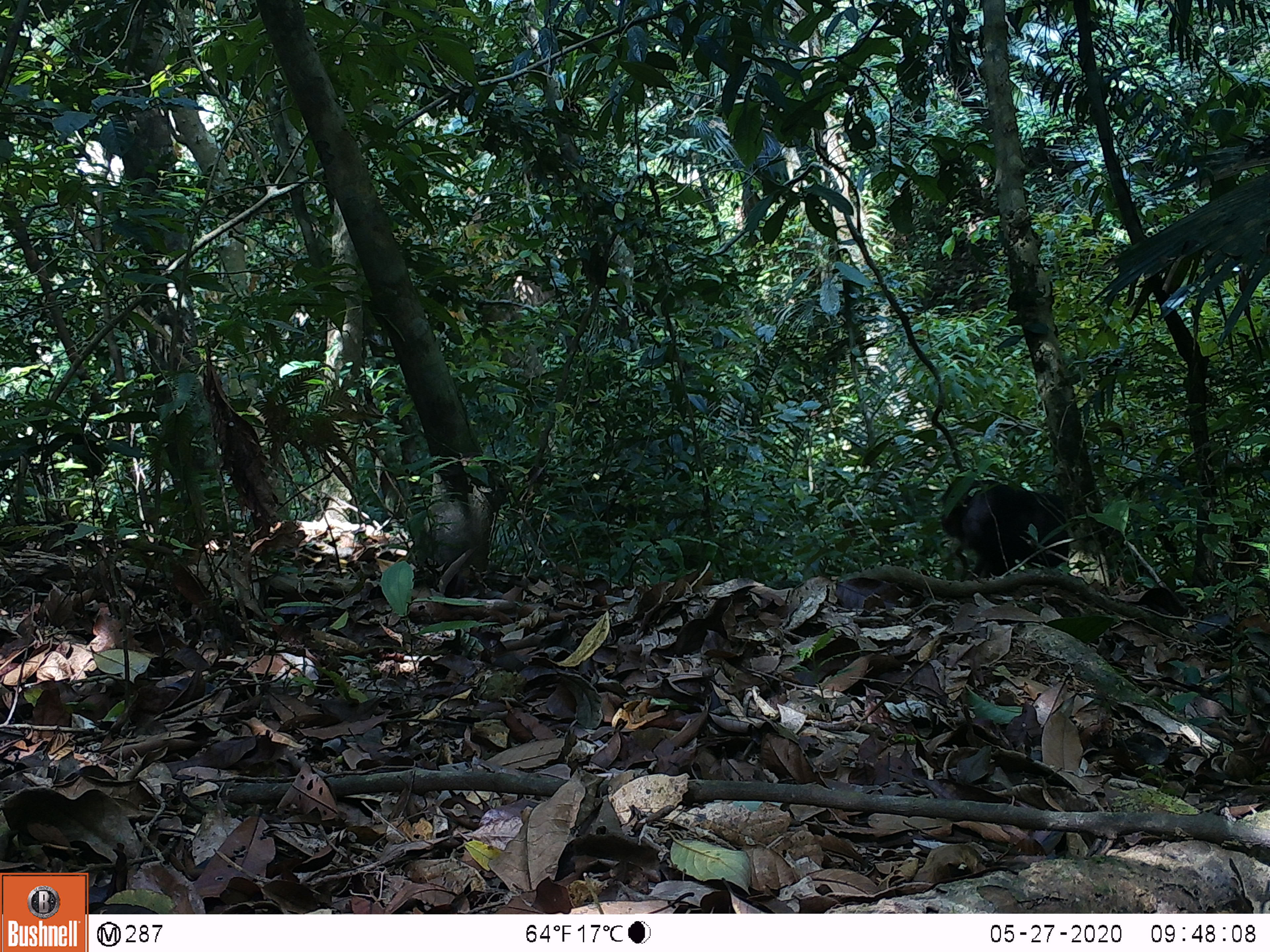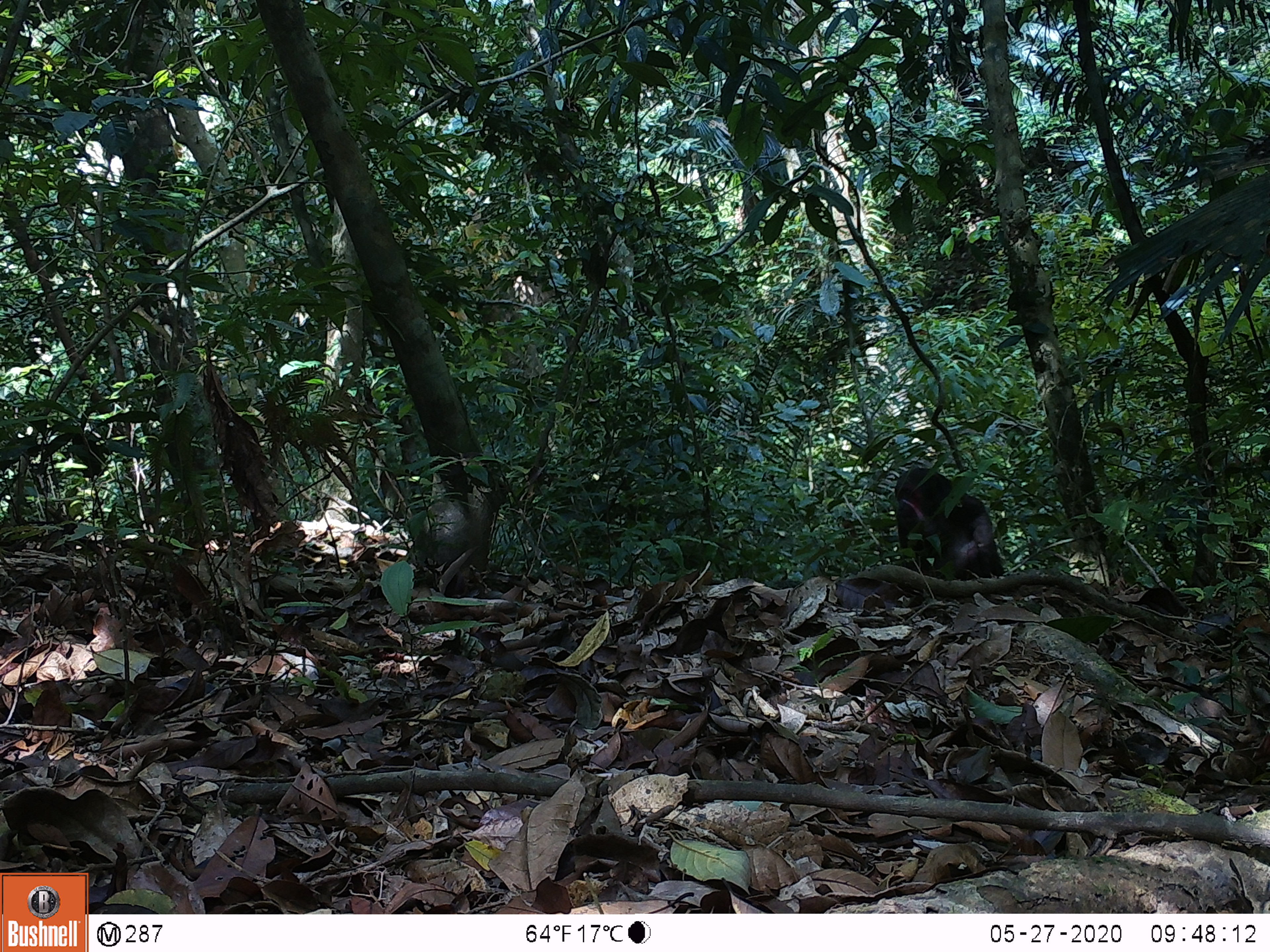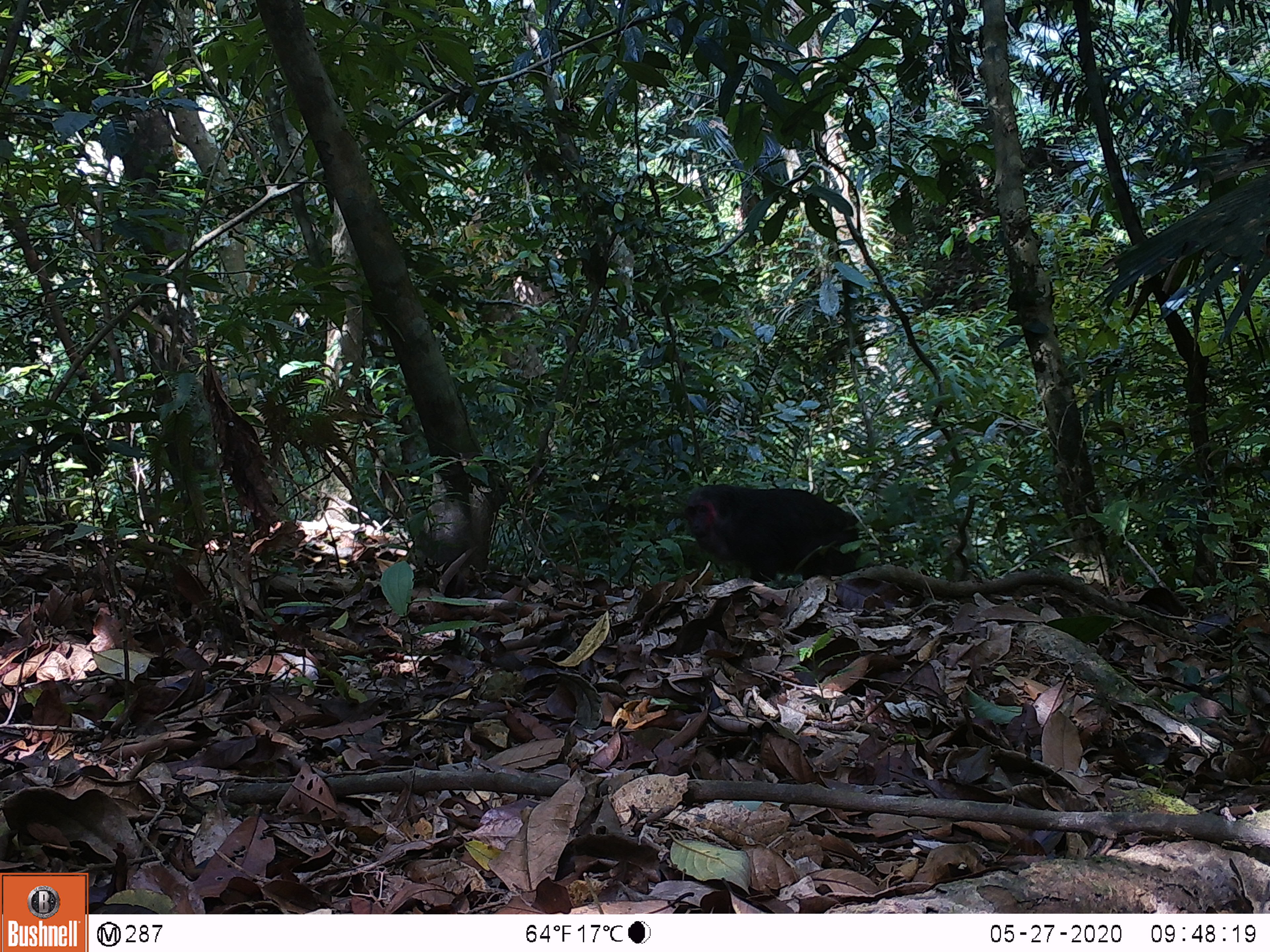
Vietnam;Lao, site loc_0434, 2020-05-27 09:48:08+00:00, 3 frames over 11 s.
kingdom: Animalia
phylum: Chordata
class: Mammalia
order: Primates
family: Cercopithecidae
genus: Macaca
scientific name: Macaca arctoides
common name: stump-tailed macaque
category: stump tailed macaque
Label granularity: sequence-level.